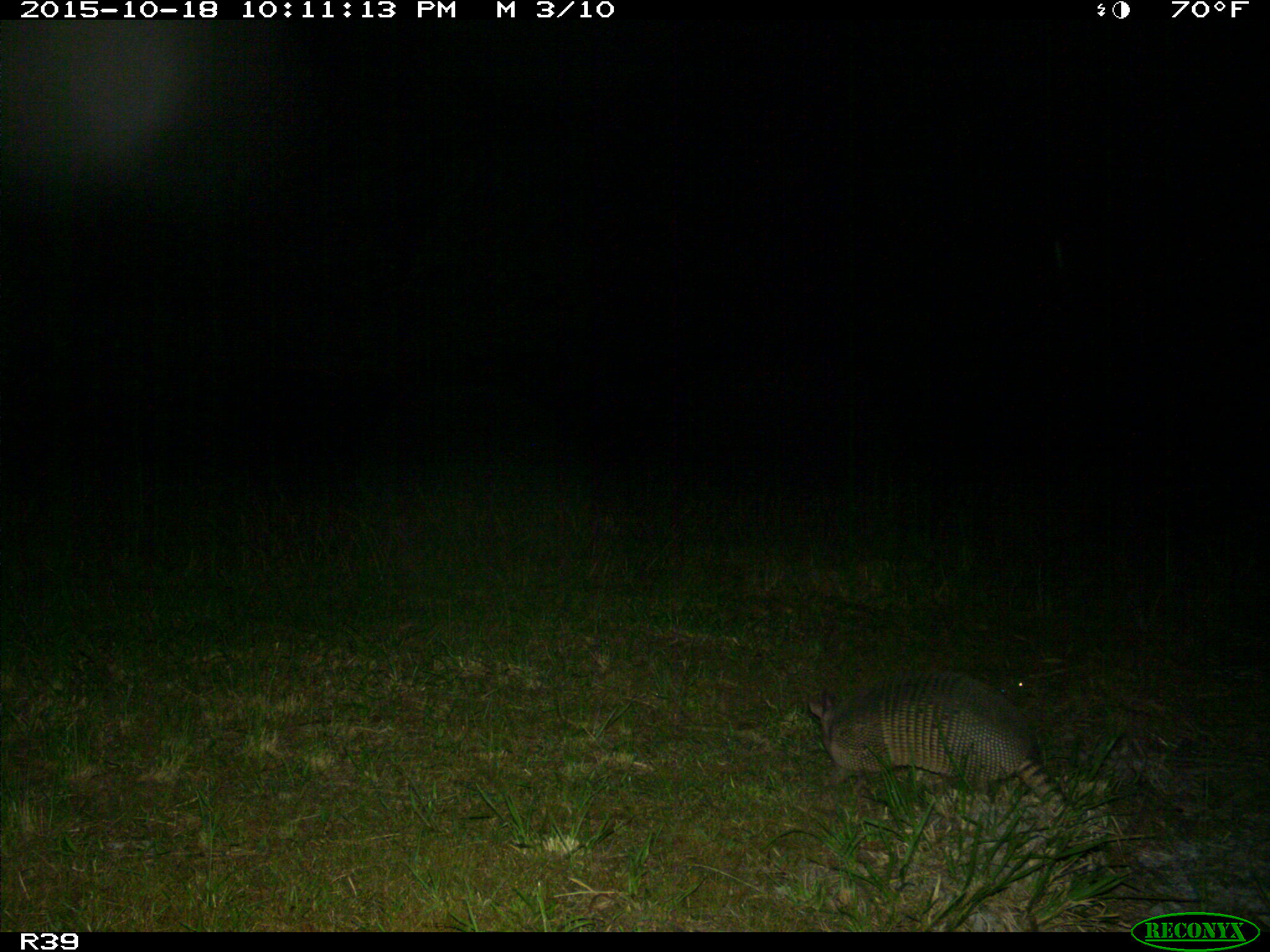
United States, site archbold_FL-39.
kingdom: Animalia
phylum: Chordata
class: Mammalia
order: Cingulata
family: Dasypodidae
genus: Dasypus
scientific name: Dasypus novemcinctus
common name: nine-banded armadillo